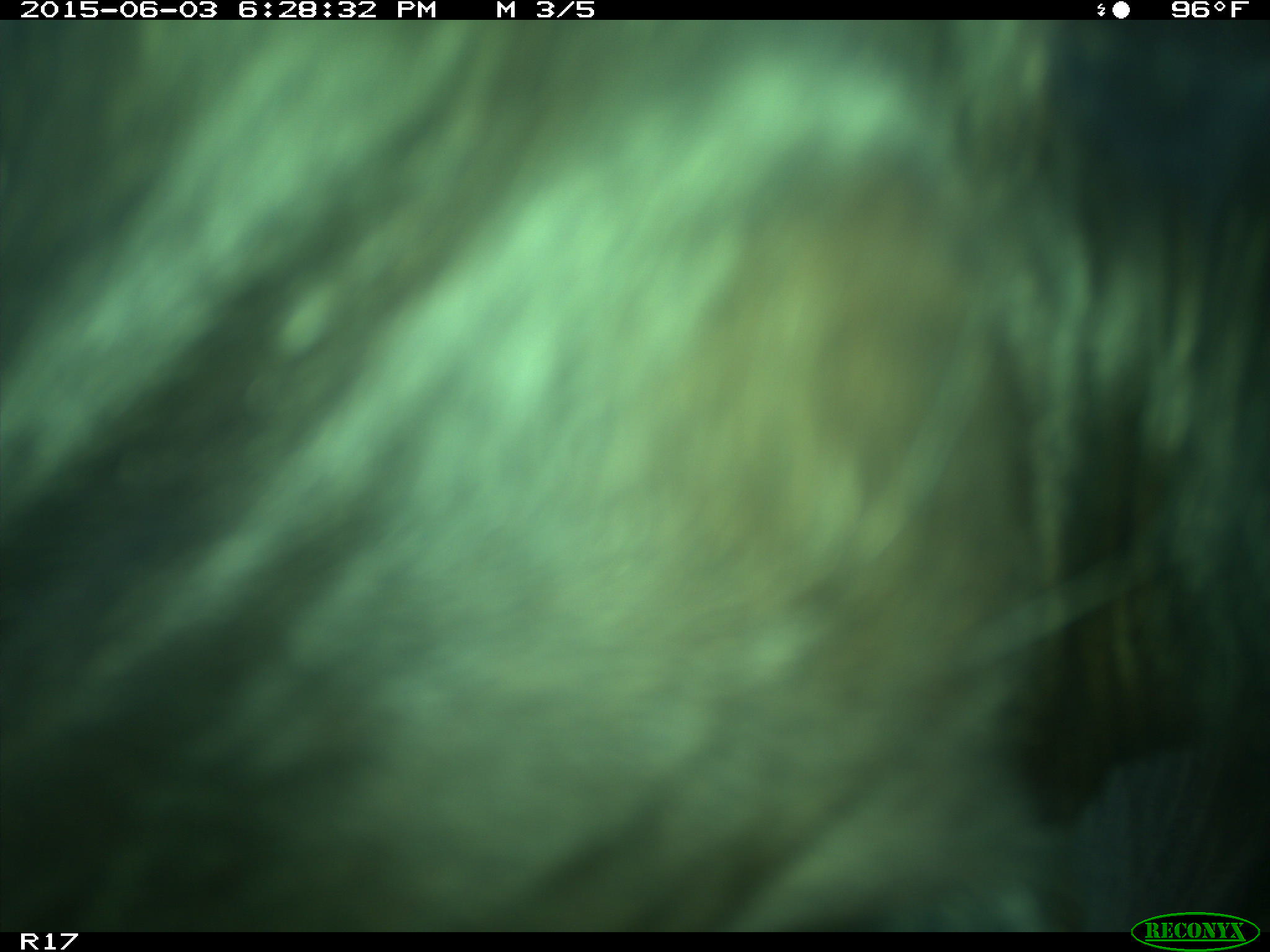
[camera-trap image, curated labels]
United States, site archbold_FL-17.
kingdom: Animalia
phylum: Chordata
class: Mammalia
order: Artiodactyla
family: Bovidae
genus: Bos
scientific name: Bos taurus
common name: domestic cow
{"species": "Bos taurus (domestic cow)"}